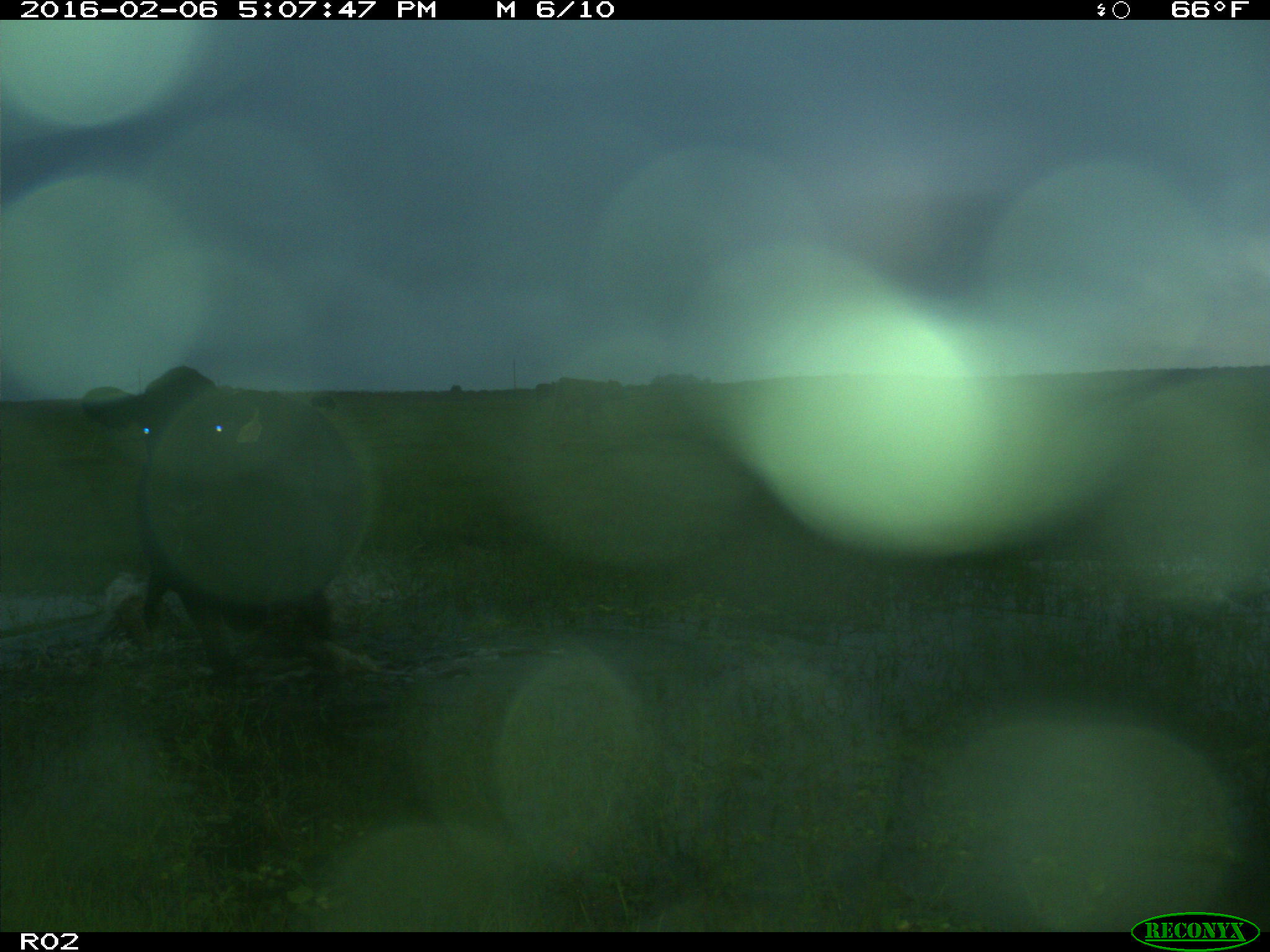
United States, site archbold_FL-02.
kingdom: Animalia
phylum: Chordata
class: Mammalia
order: Artiodactyla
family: Bovidae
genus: Bos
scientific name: Bos taurus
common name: domestic cow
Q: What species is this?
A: Bos taurus (domestic cow).